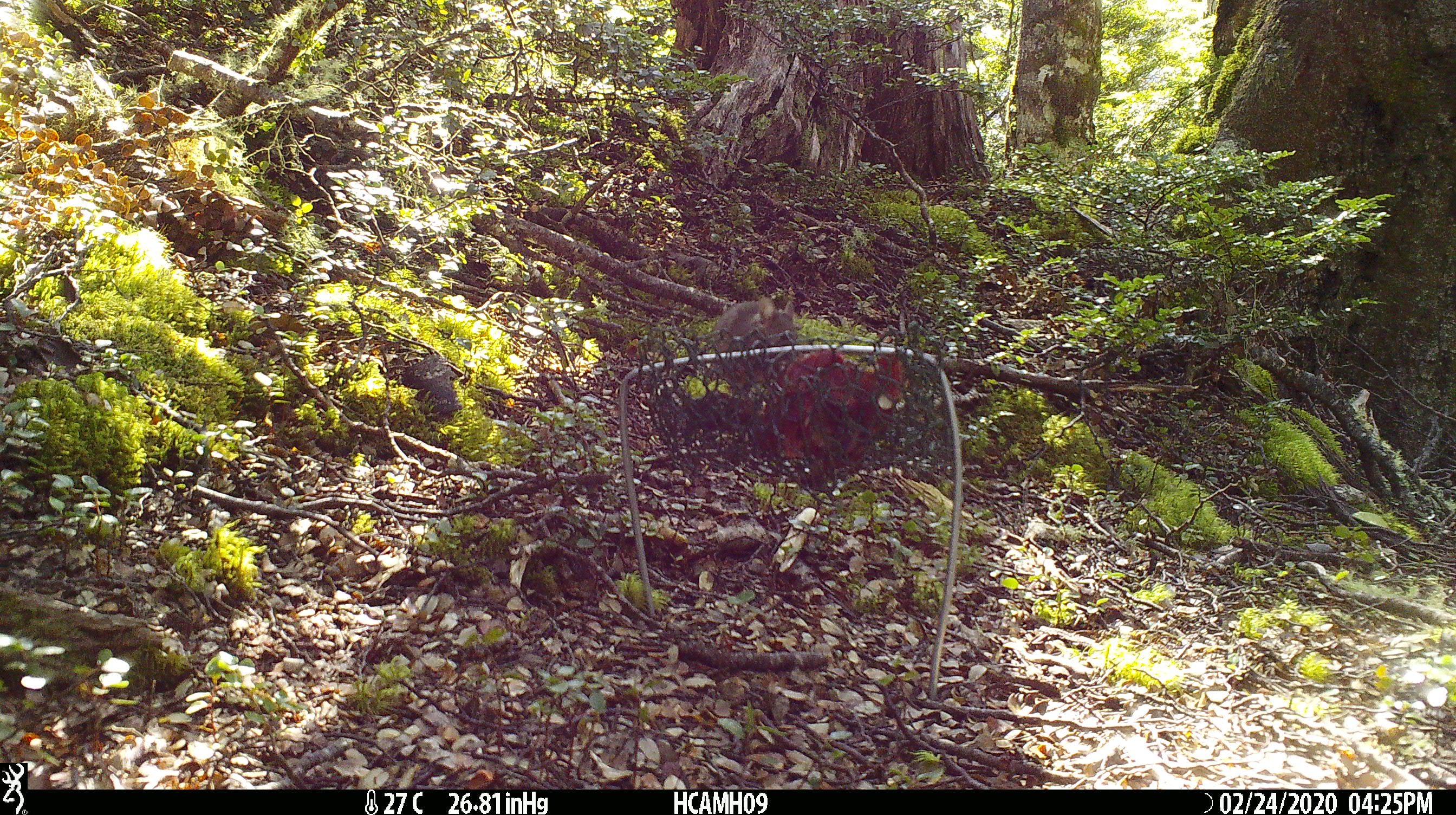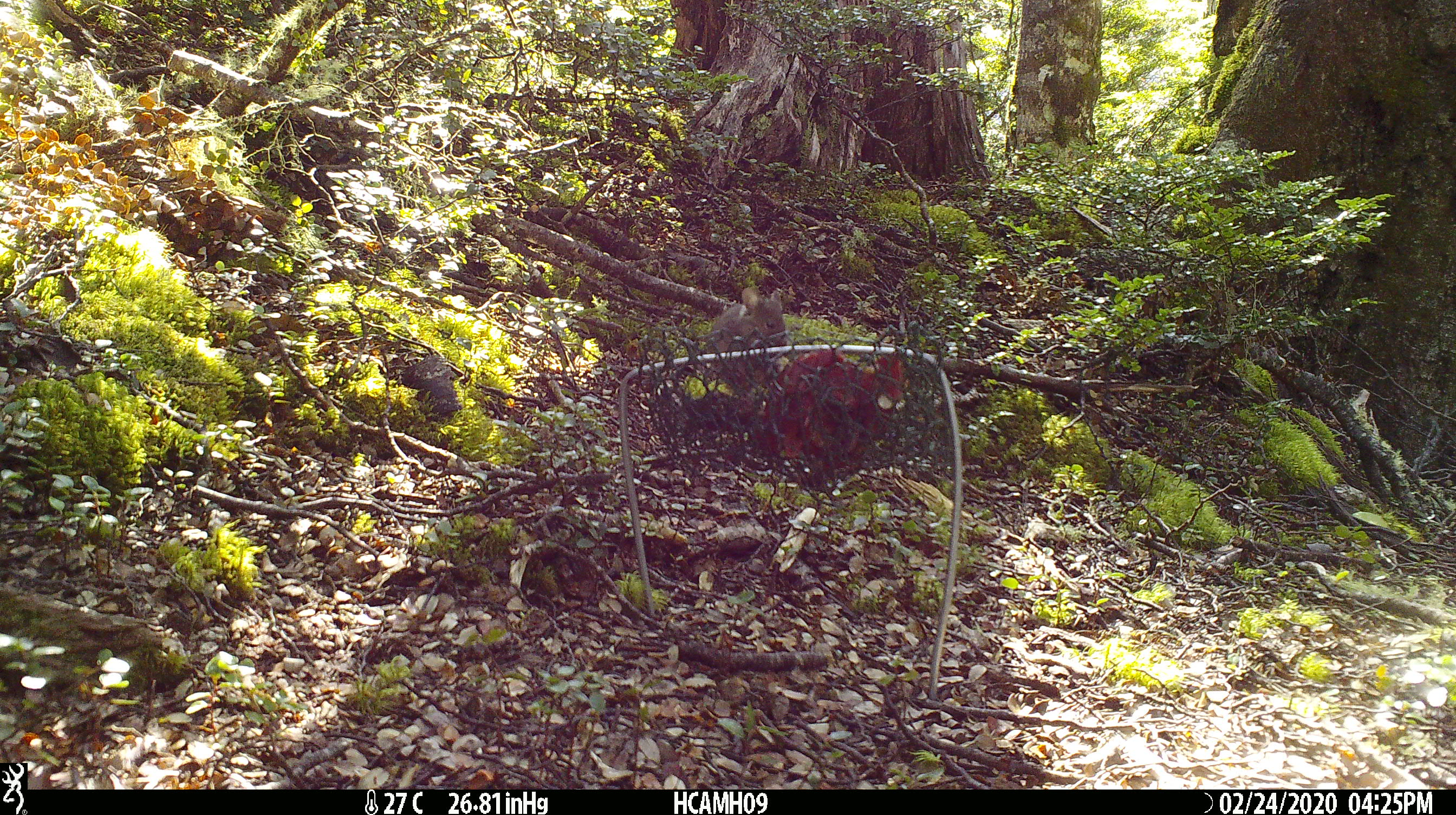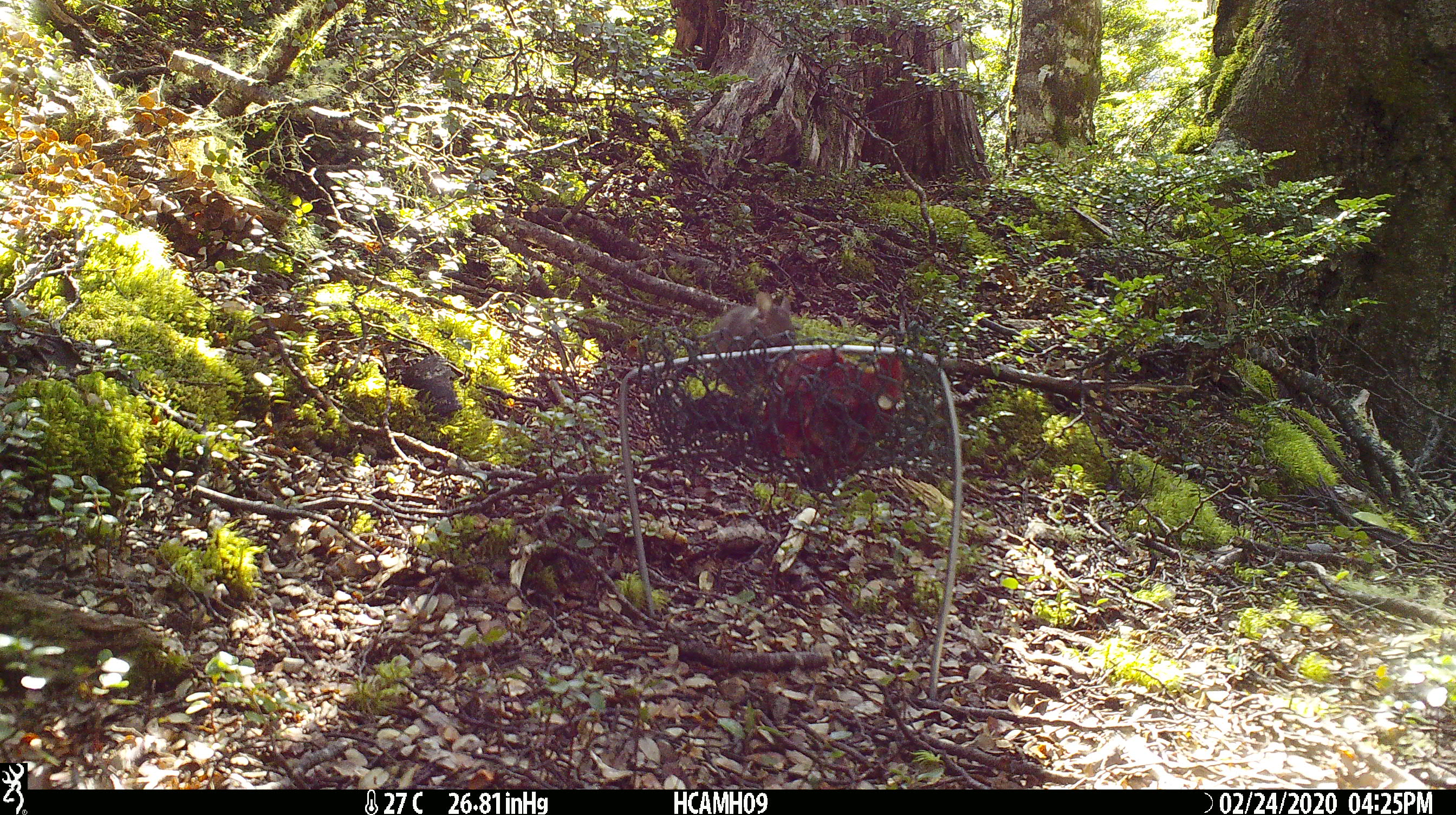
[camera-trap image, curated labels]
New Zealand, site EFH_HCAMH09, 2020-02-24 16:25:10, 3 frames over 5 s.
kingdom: Animalia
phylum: Chordata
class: Mammalia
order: Rodentia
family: Muridae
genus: Mus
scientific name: Mus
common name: mouse